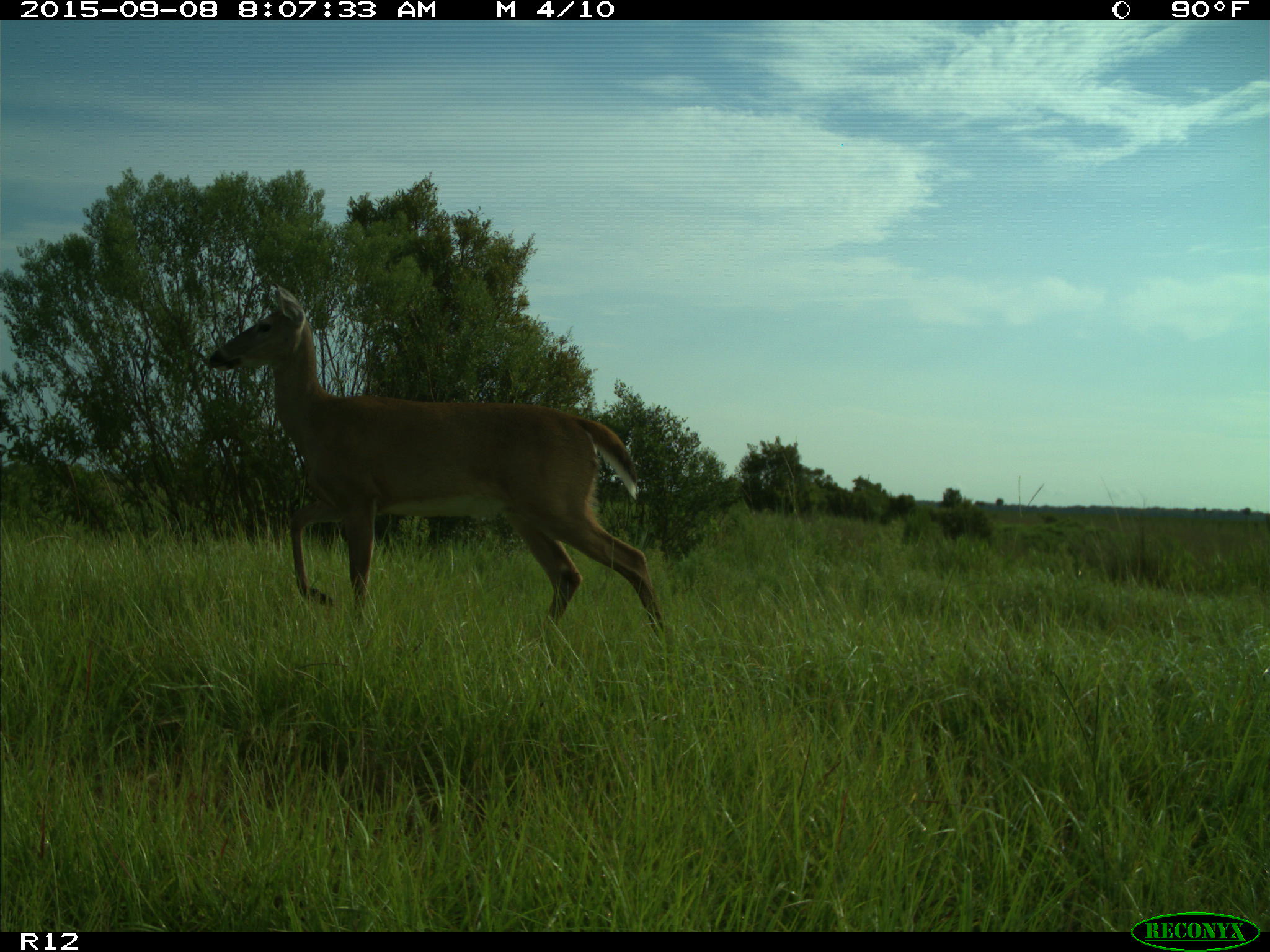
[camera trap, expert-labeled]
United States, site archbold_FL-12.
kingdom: Animalia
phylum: Chordata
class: Mammalia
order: Artiodactyla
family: Cervidae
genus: Odocoileus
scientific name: Odocoileus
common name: deer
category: unidentified deer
Unidentified deer (deer) (Odocoileus).